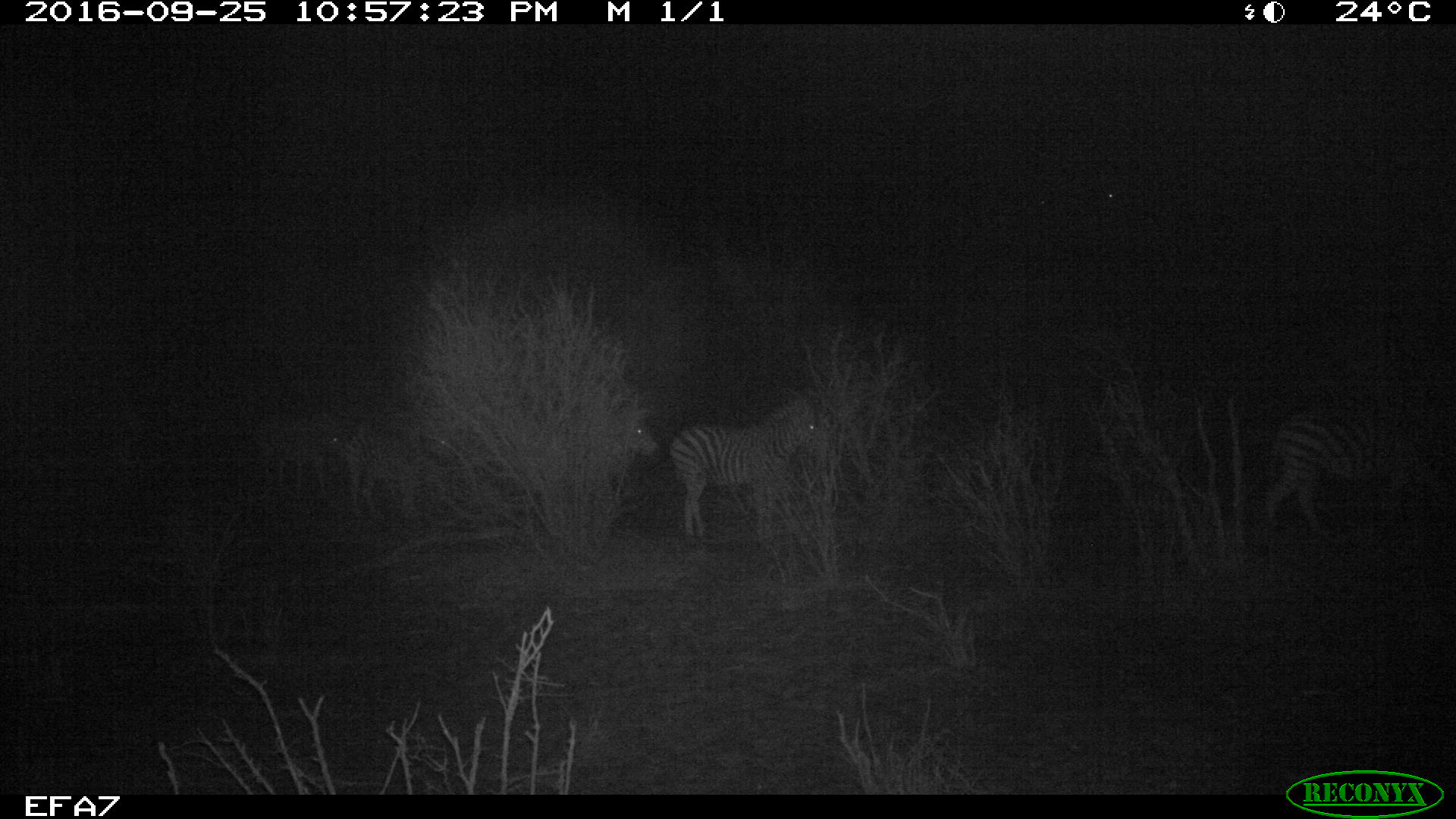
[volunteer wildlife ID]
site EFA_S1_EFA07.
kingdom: Animalia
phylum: Chordata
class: Mammalia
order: Perissodactyla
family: Equidae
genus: Equus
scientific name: Equus quagga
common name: plains zebra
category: zebraplains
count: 5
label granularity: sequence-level